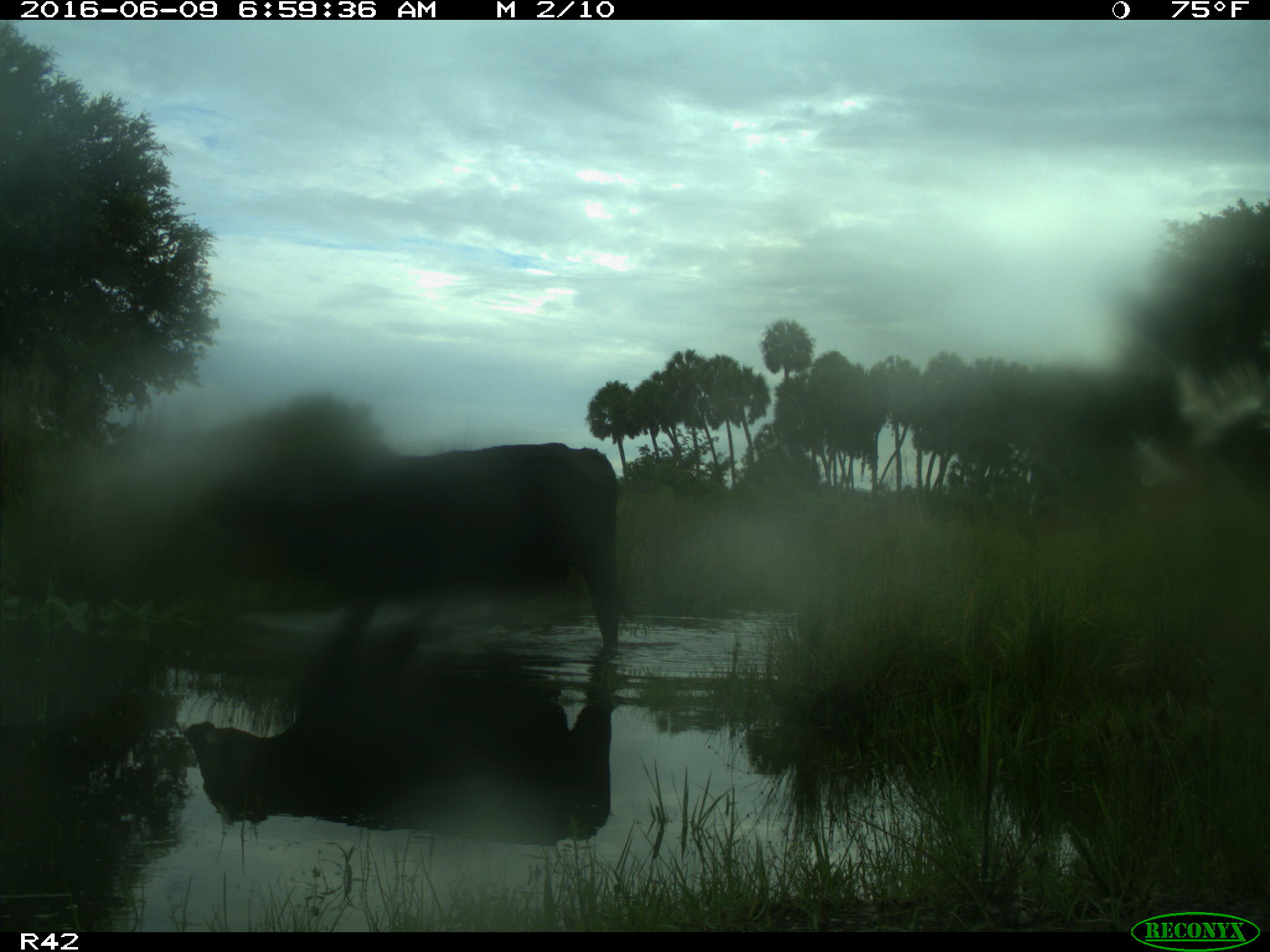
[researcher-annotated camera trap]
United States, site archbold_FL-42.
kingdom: Animalia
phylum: Chordata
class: Mammalia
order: Artiodactyla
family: Bovidae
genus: Bos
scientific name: Bos taurus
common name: domestic cow